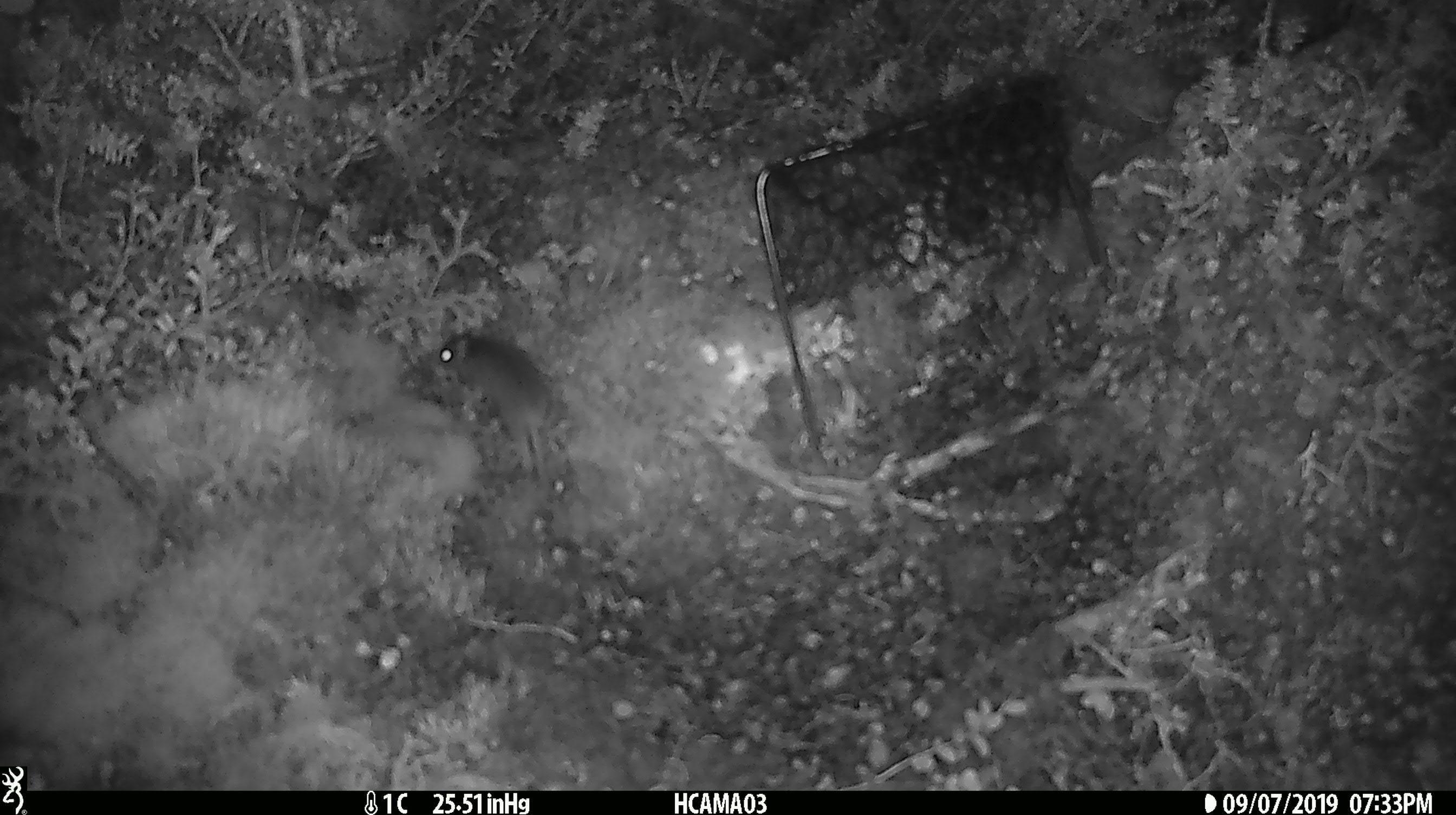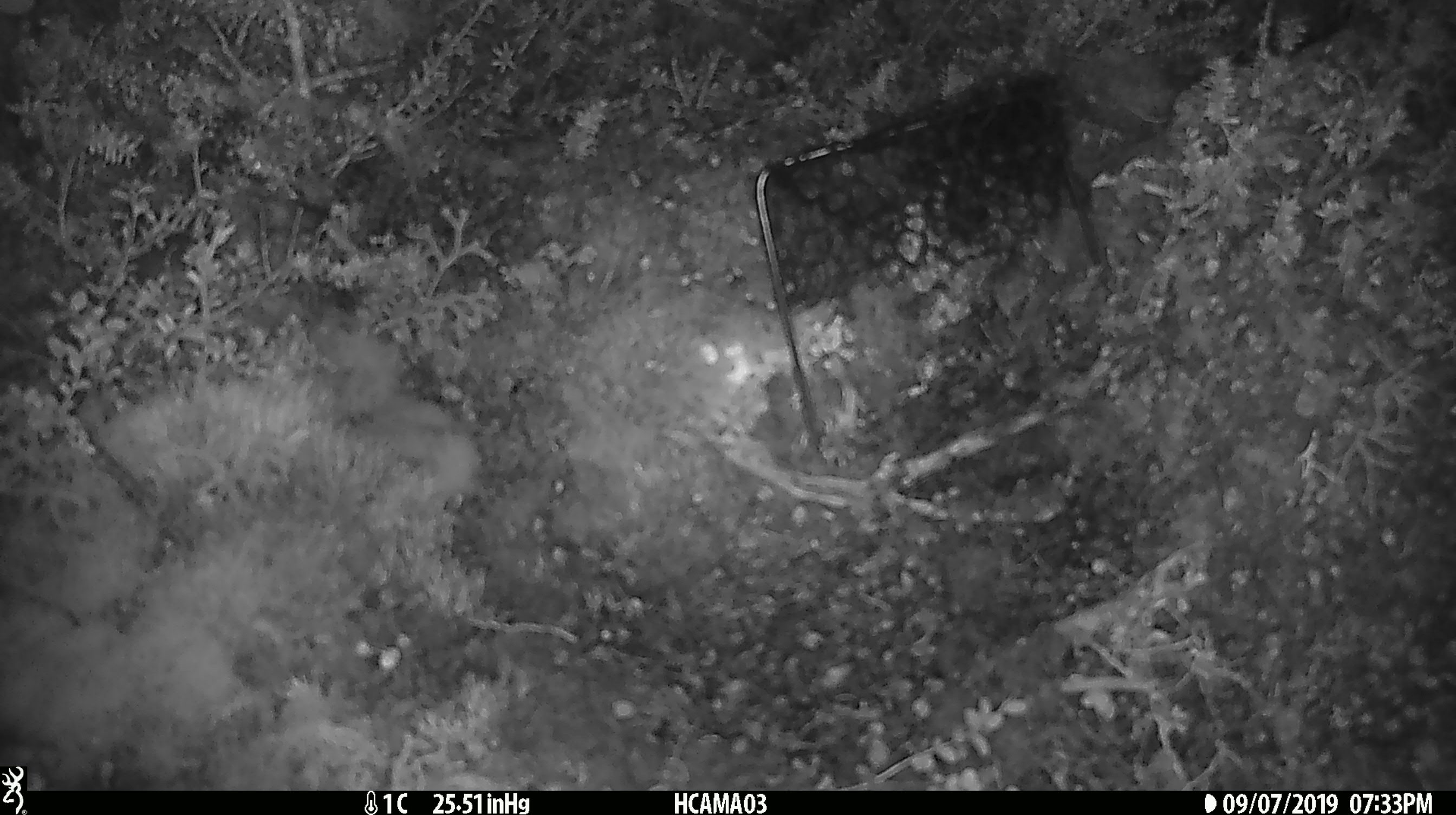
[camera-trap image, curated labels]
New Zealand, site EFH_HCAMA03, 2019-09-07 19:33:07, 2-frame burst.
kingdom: Animalia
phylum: Chordata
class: Mammalia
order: Rodentia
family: Muridae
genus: Mus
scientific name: Mus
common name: mouse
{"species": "mouse (Mus)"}